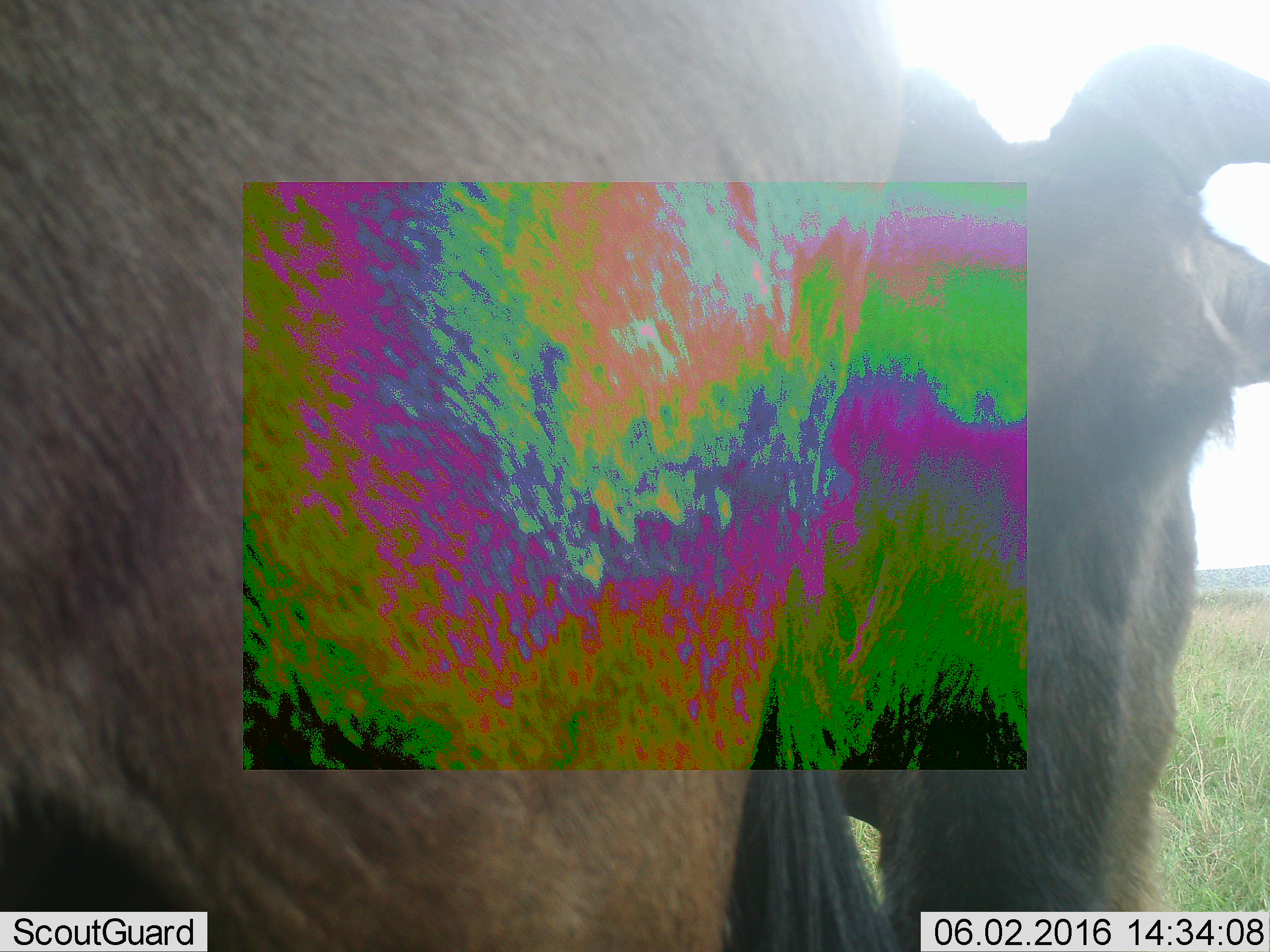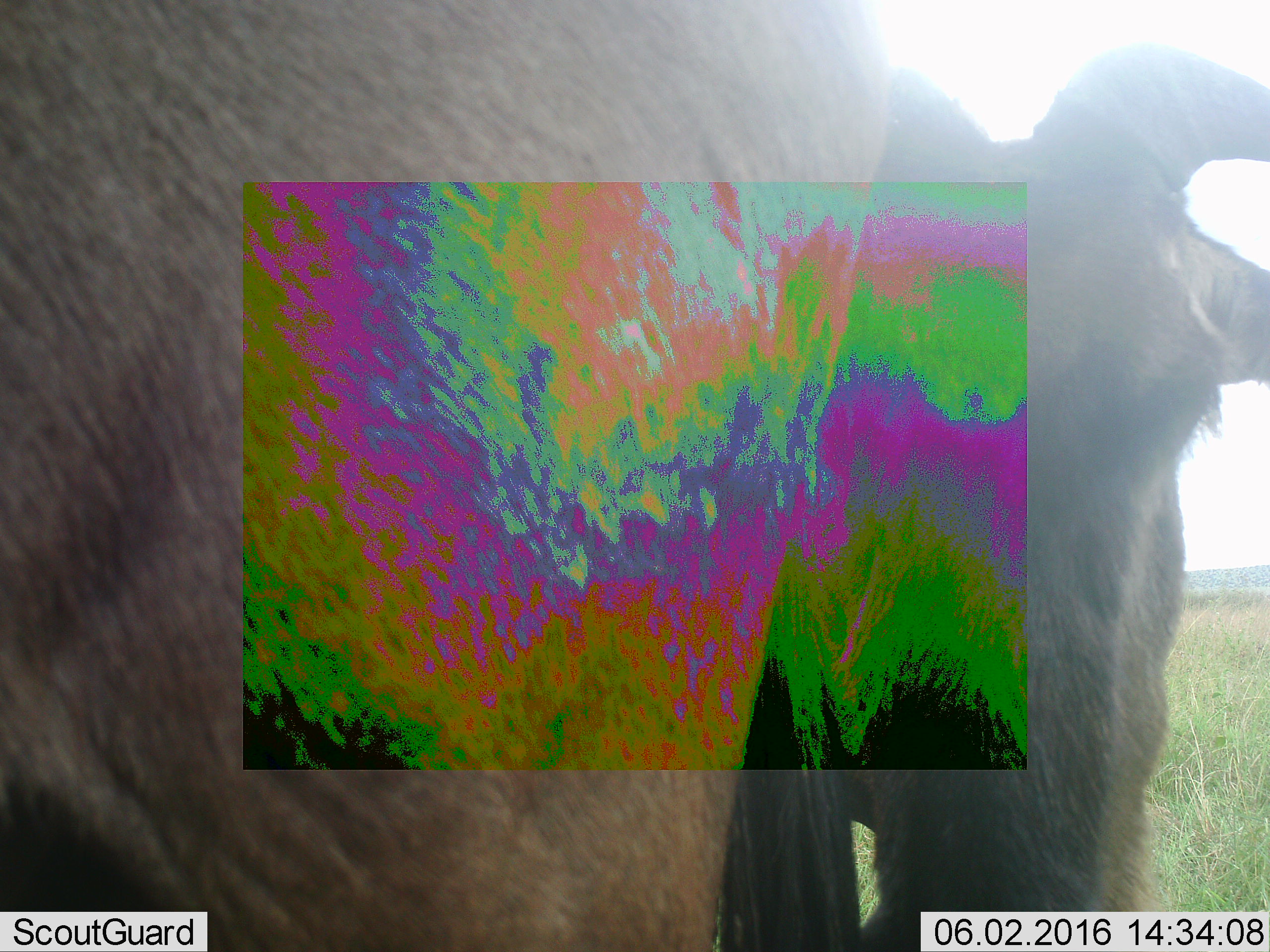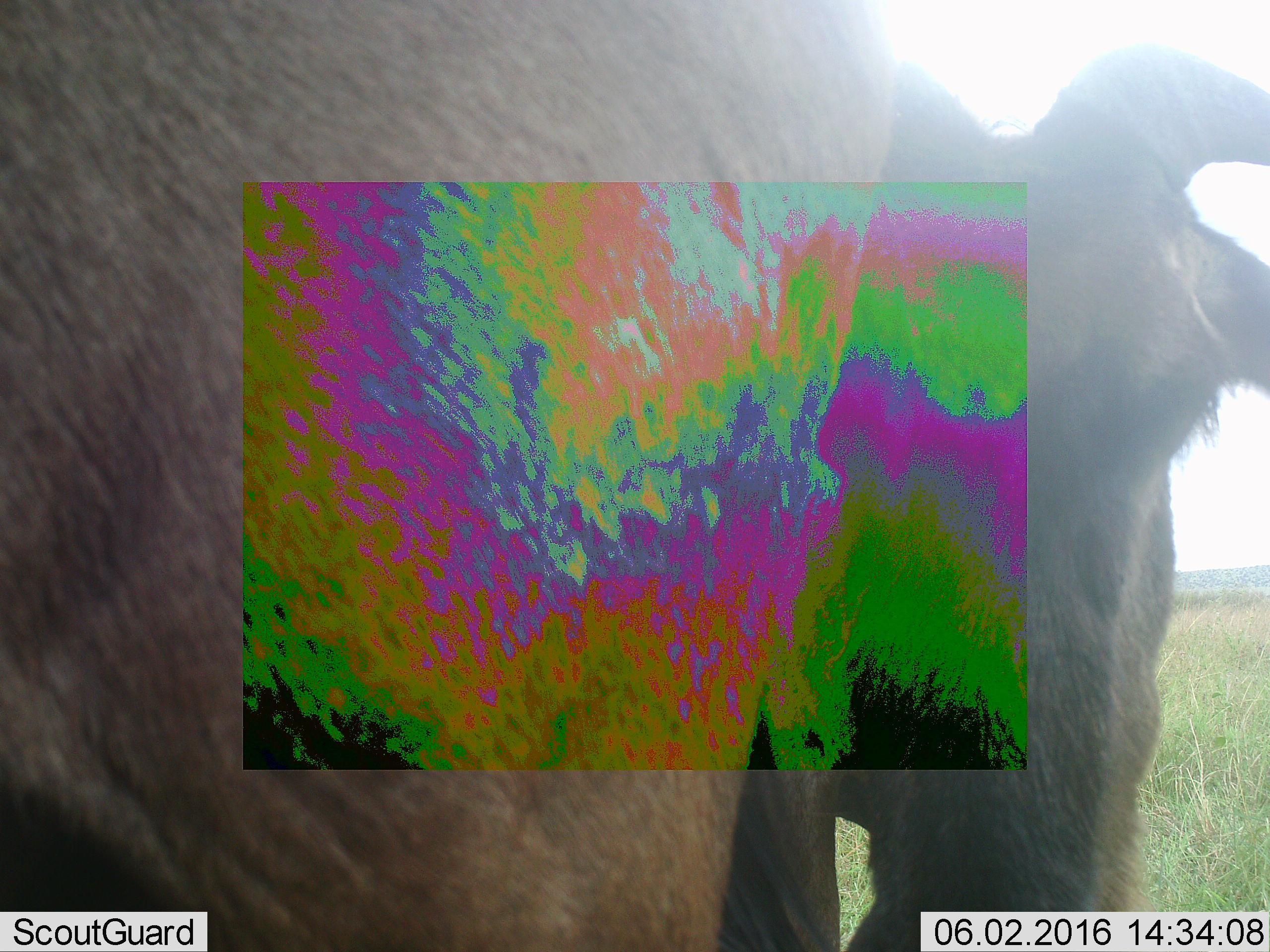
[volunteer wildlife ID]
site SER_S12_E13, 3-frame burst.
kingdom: Animalia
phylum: Chordata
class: Mammalia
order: Artiodactyla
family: Bovidae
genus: Connochaetes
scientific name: Connochaetes taurinus taurinus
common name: blue wildebeest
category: wildebeestblue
Wildebeestblue (blue wildebeest) (Connochaetes taurinus taurinus), count 1. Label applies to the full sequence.